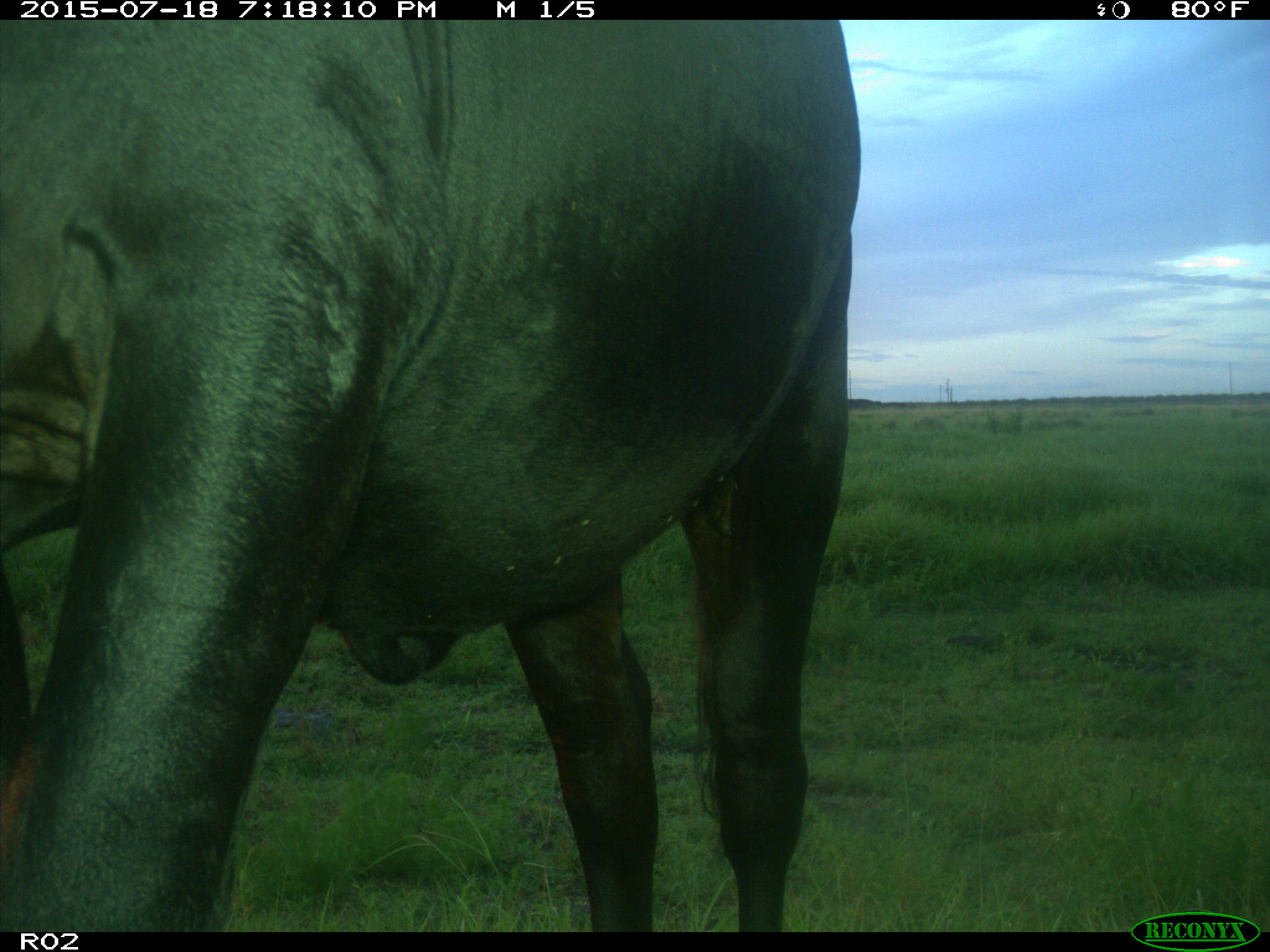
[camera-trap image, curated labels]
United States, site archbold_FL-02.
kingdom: Animalia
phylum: Chordata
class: Mammalia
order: Artiodactyla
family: Bovidae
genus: Bos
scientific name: Bos taurus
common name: domestic cow